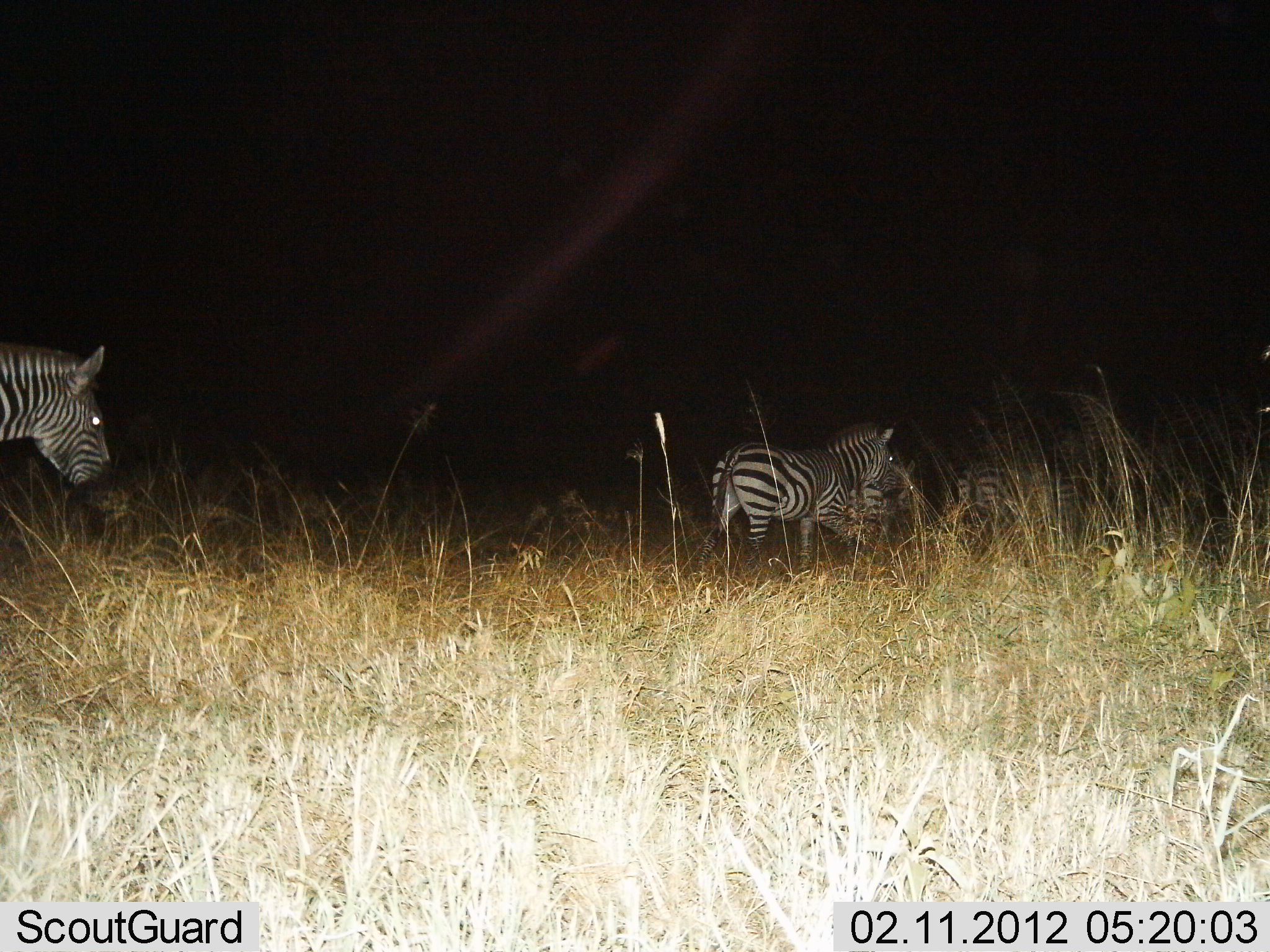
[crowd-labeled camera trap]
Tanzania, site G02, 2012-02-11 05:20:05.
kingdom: Animalia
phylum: Chordata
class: Mammalia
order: Perissodactyla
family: Equidae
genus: Equus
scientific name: Equus quagga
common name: plains zebra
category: zebra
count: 3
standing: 33%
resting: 7%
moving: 67%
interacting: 0%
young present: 0%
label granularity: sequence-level